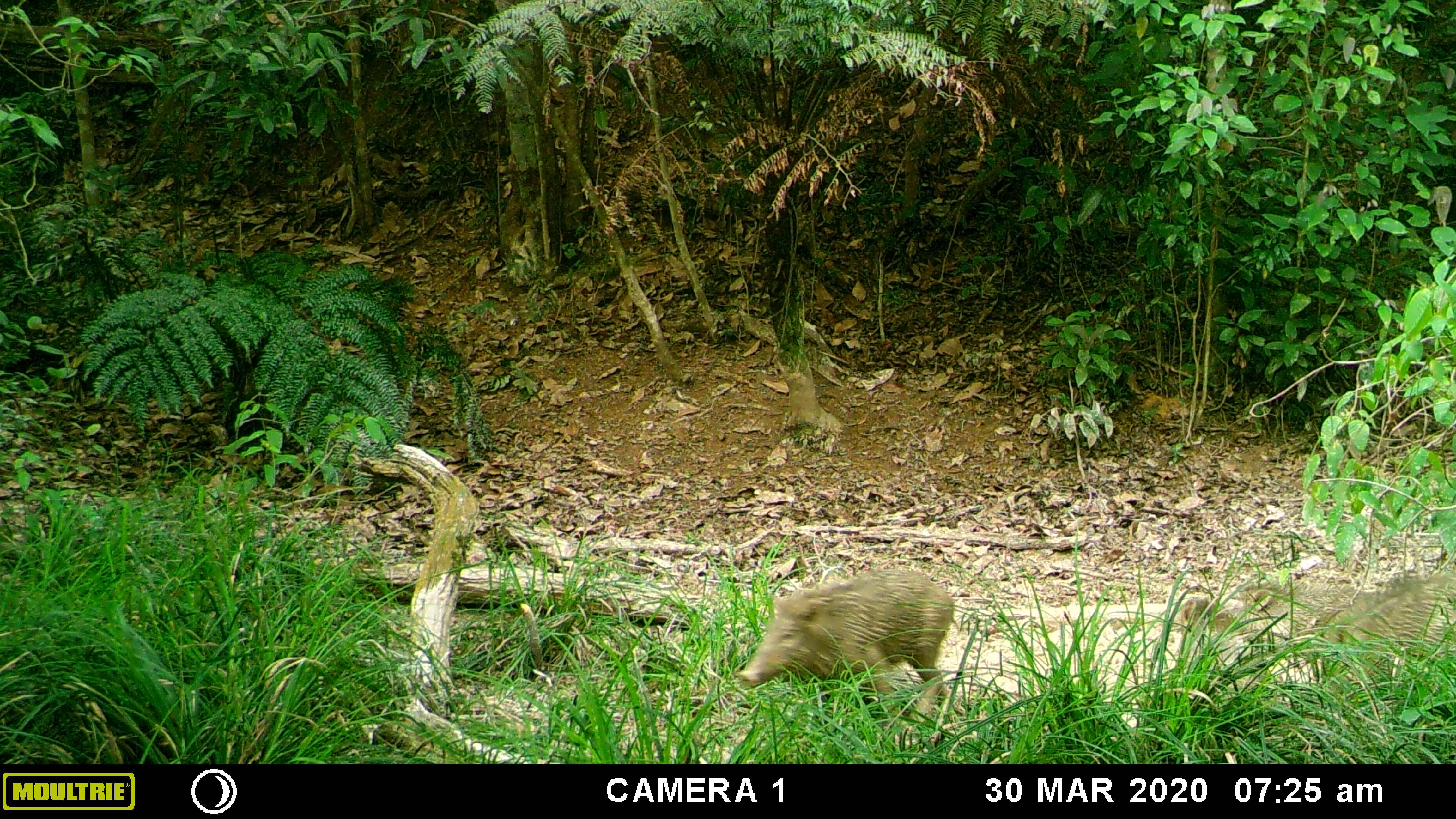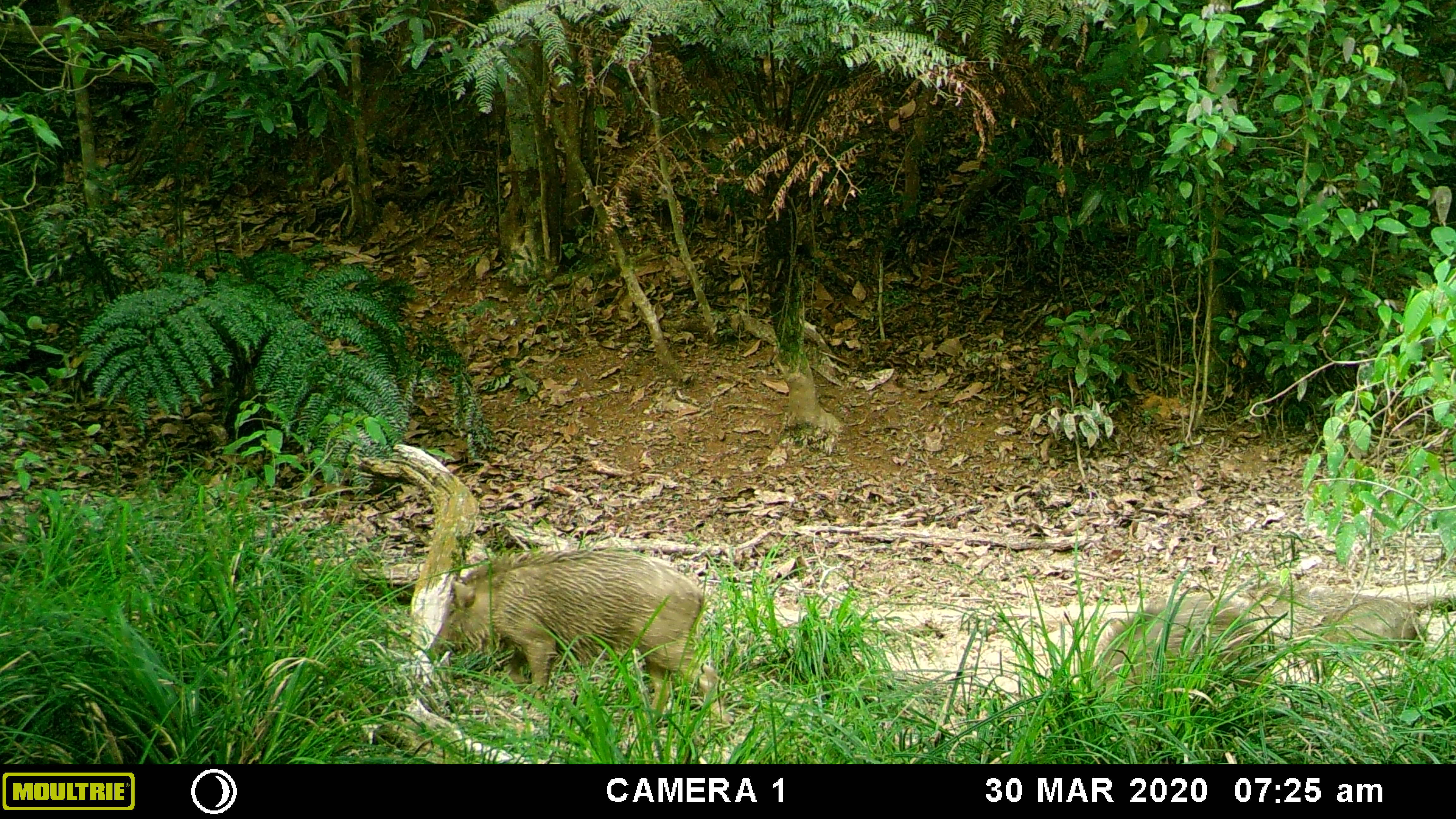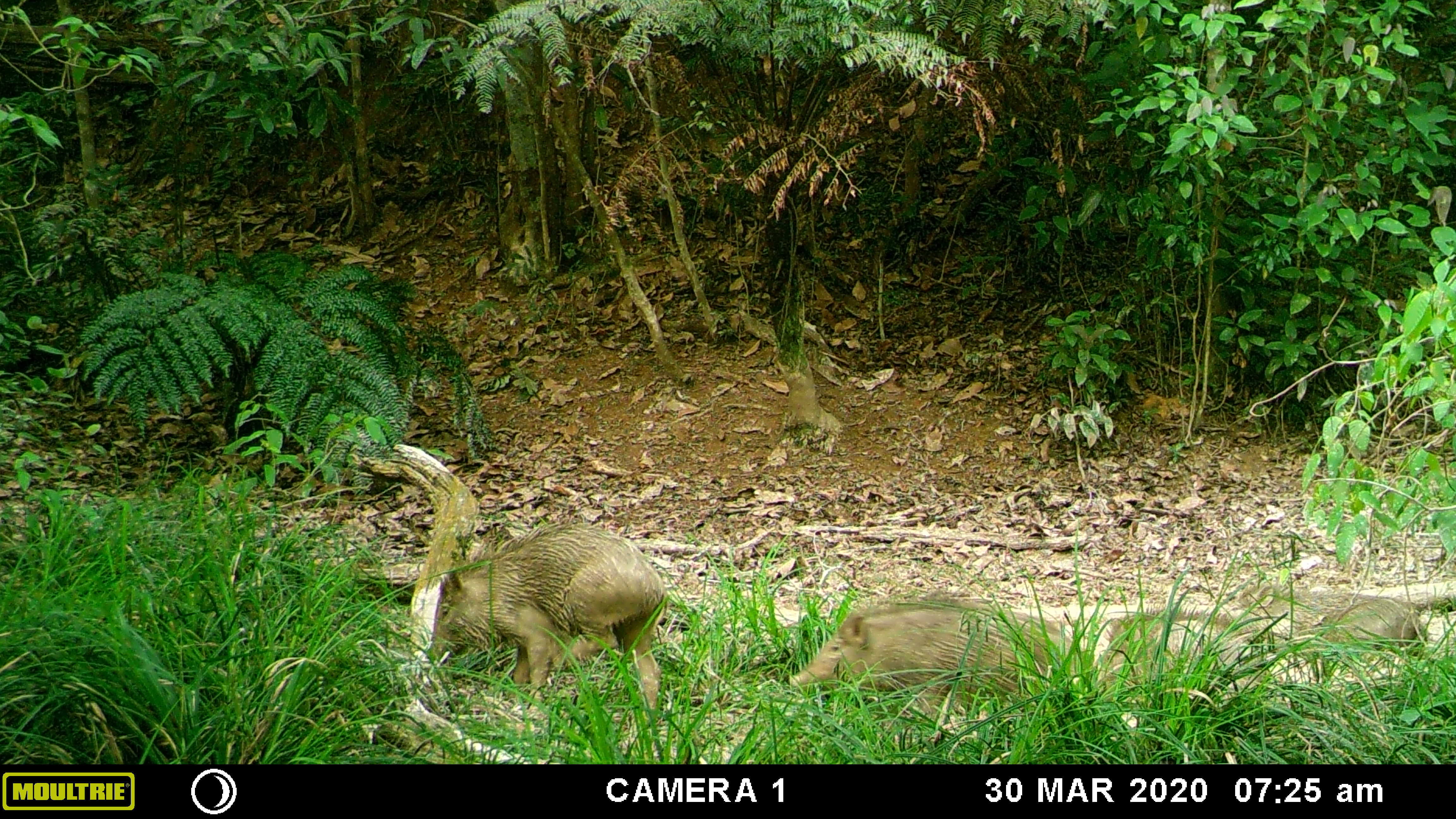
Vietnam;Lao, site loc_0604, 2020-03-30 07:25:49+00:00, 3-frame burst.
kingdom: Animalia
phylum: Chordata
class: Mammalia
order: Artiodactyla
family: Suidae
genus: Sus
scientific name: Sus scrofa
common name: eurasian wild pig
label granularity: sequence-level